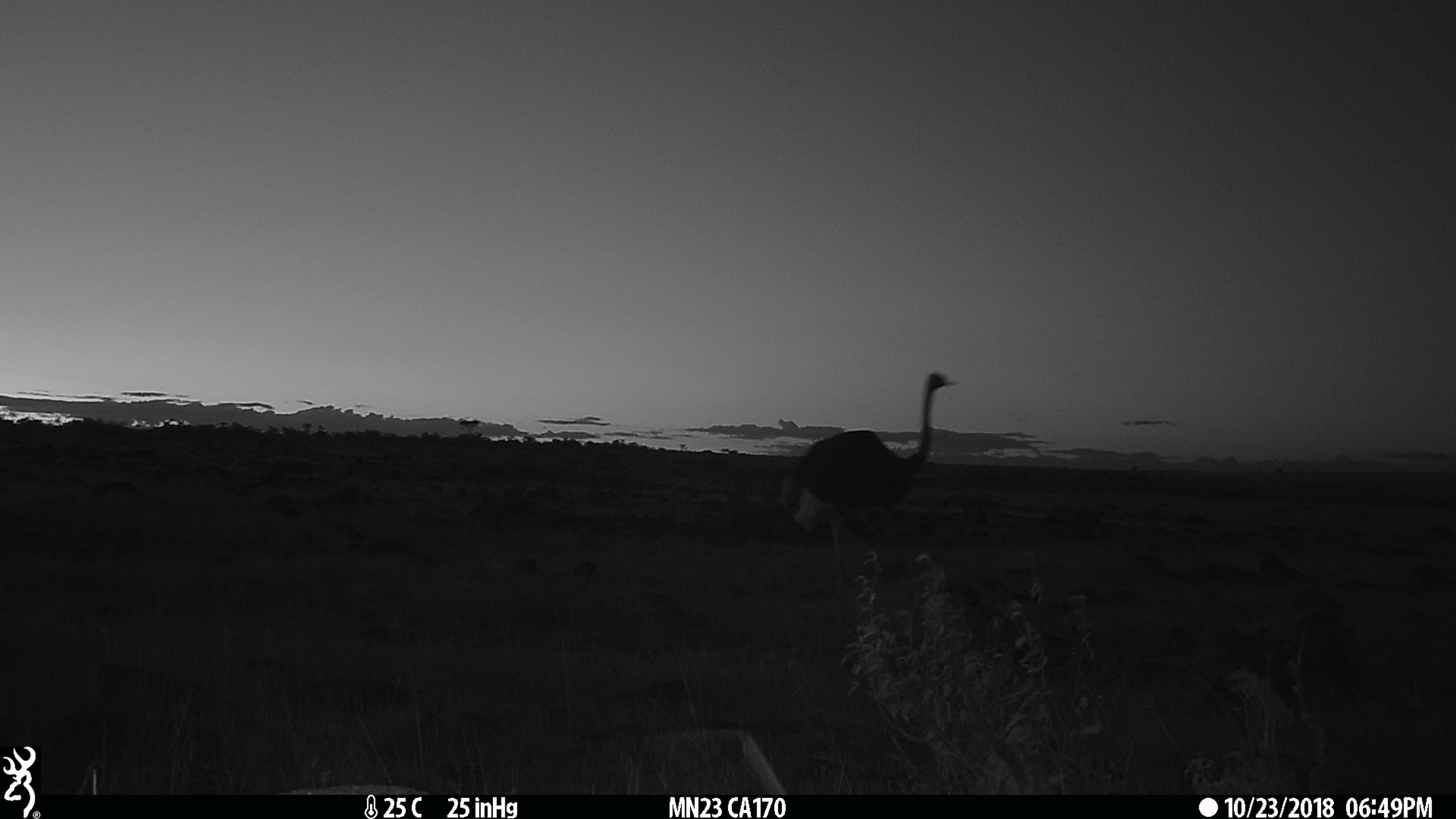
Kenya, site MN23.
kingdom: Animalia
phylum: Chordata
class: Aves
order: Struthioniformes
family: Struthionidae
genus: Struthio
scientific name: Struthio camelus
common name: ostrich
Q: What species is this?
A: Ostrich (Struthio camelus).